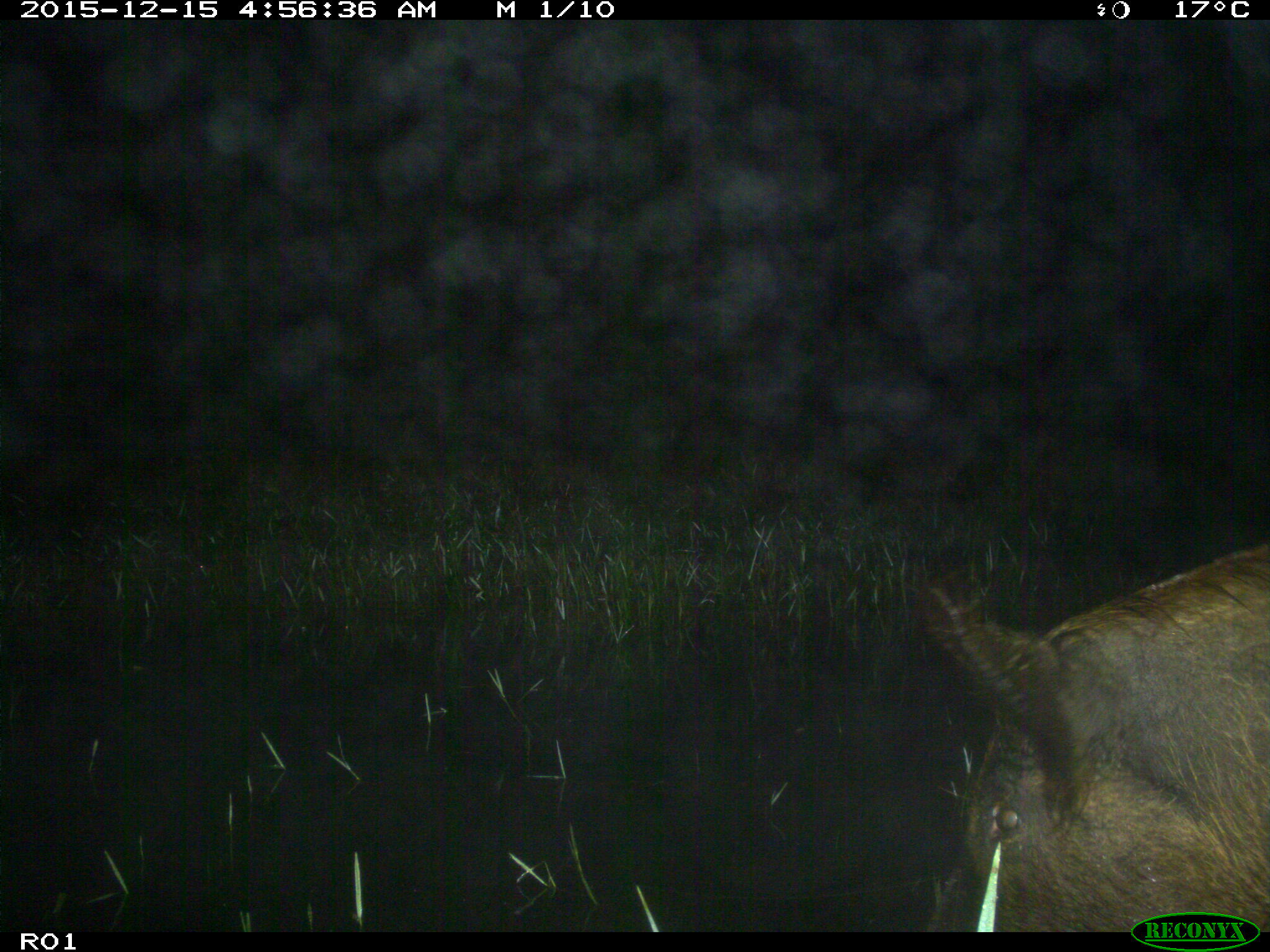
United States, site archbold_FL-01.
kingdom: Animalia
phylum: Chordata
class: Mammalia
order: Artiodactyla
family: Suidae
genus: Sus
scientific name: Sus scrofa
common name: wild boar